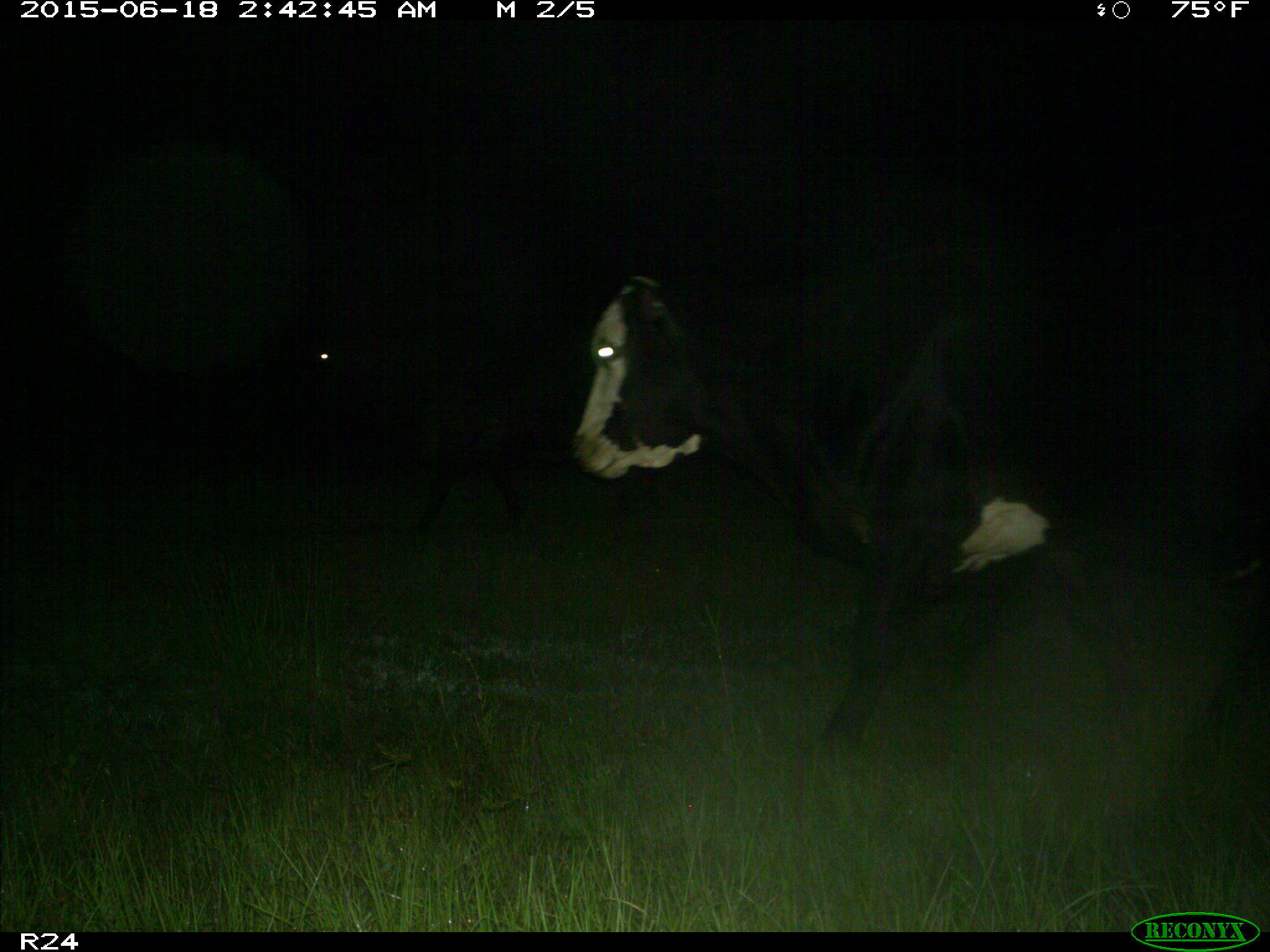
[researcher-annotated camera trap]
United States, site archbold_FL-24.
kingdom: Animalia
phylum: Chordata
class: Mammalia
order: Artiodactyla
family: Bovidae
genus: Bos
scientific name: Bos taurus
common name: domestic cow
Bos taurus (domestic cow).